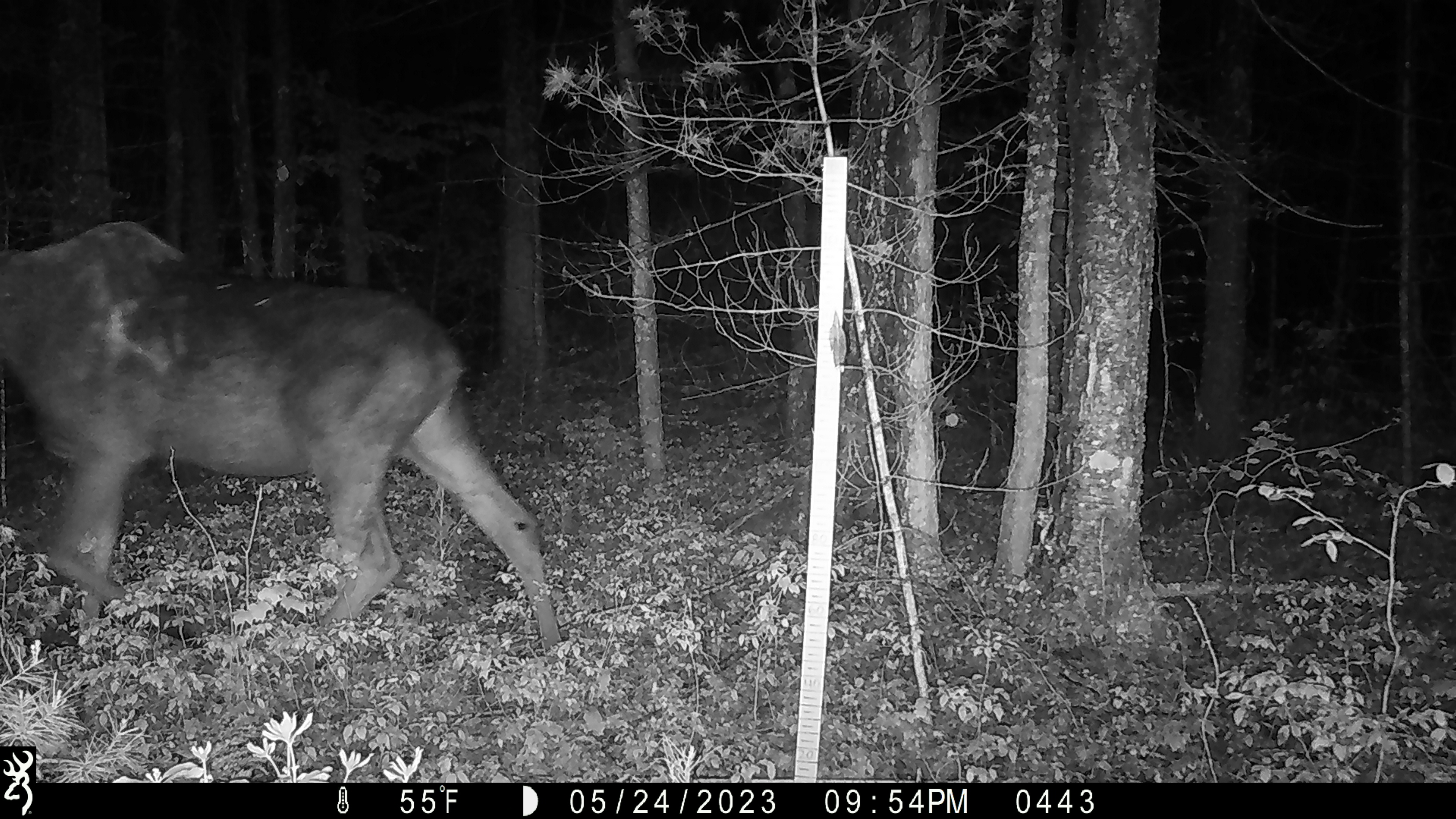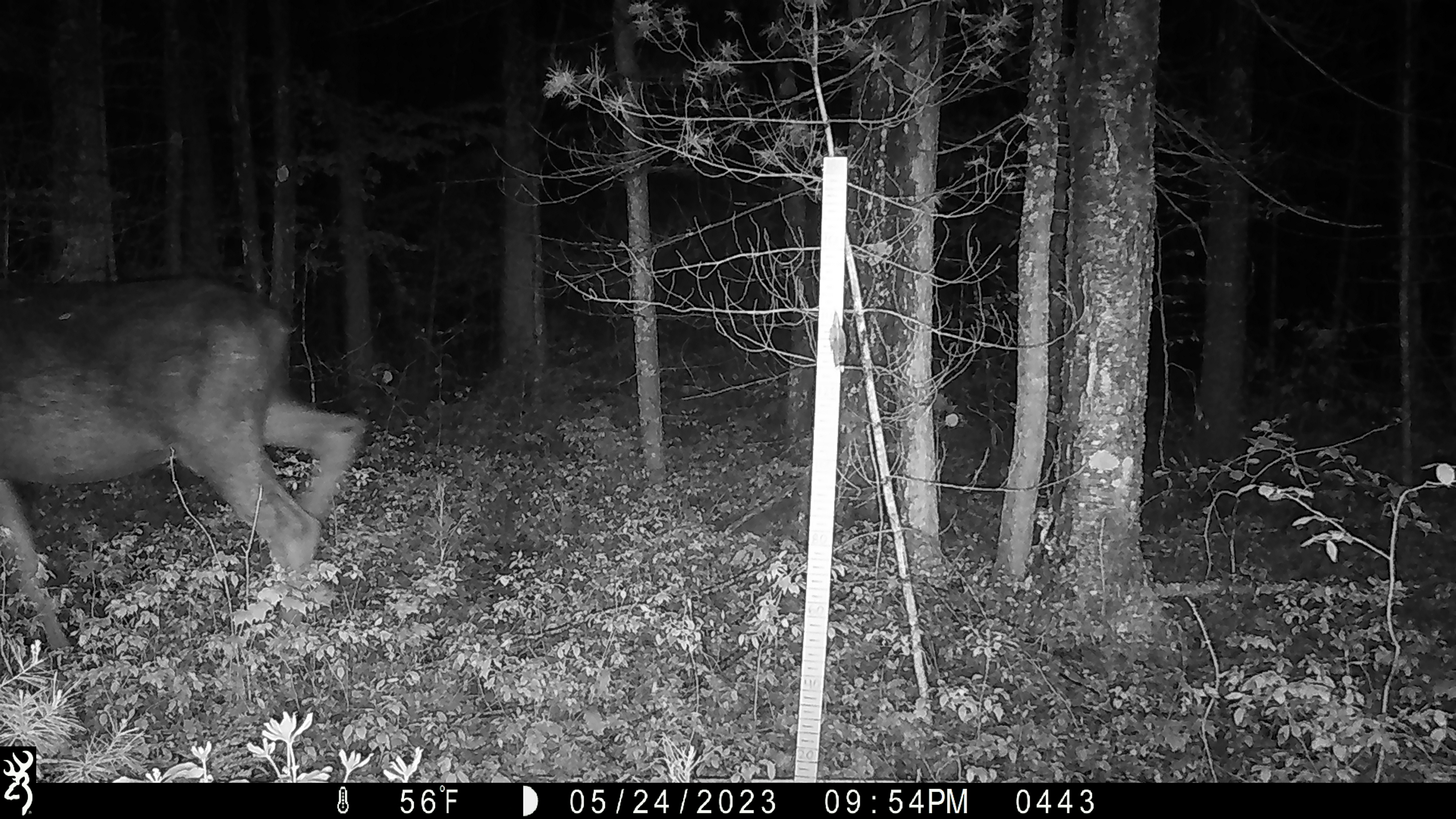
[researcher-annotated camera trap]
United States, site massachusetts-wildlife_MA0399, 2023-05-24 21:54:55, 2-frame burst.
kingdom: Animalia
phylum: Chordata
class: Mammalia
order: Artiodactyla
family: Cervidae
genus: Alces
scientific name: Alces alces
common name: moose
Moose (Alces alces).